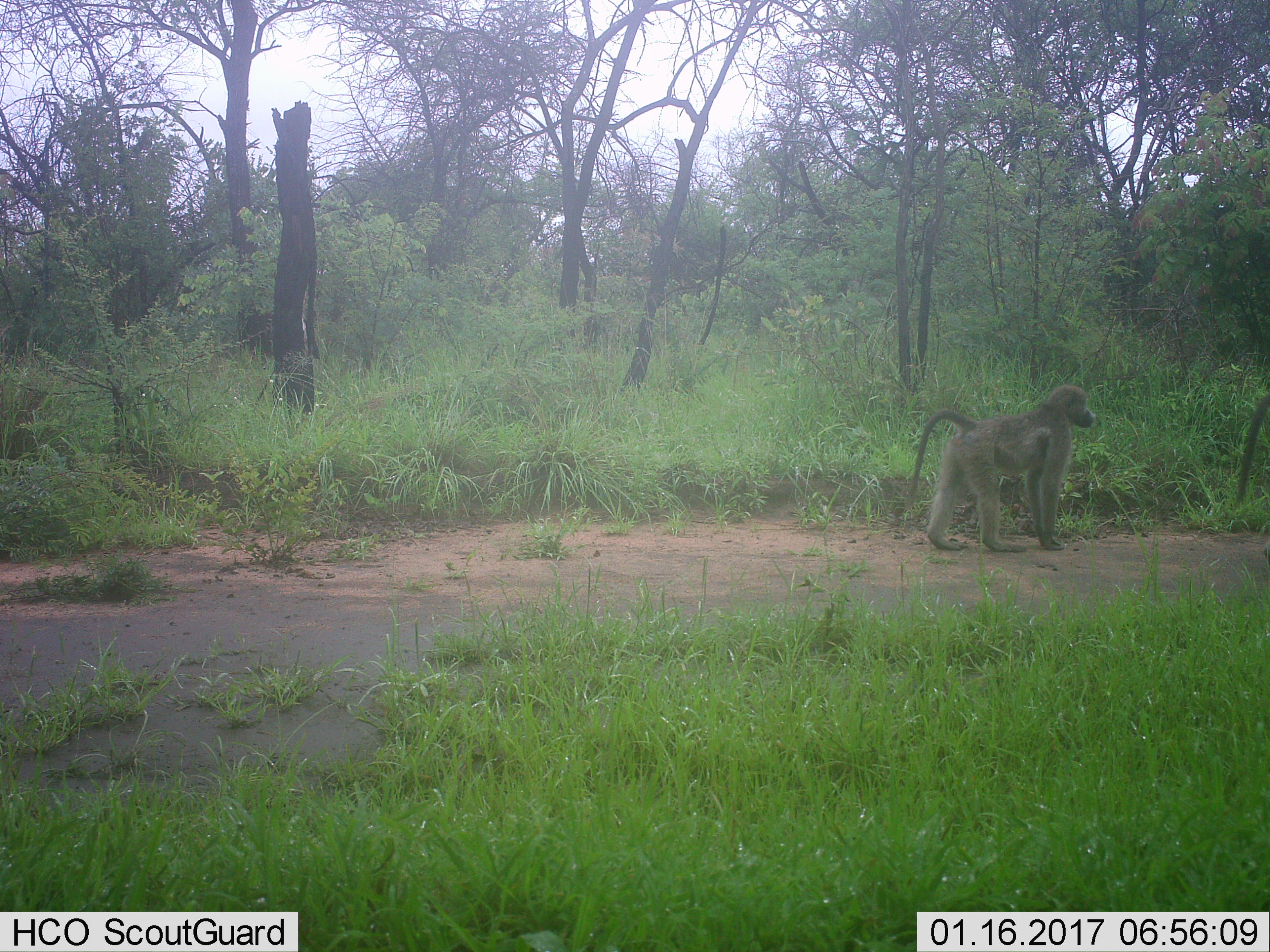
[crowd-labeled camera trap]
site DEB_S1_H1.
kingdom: Animalia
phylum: Chordata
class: Mammalia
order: Primates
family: Cercopithecidae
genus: Papio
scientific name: Papio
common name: baboon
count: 1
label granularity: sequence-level